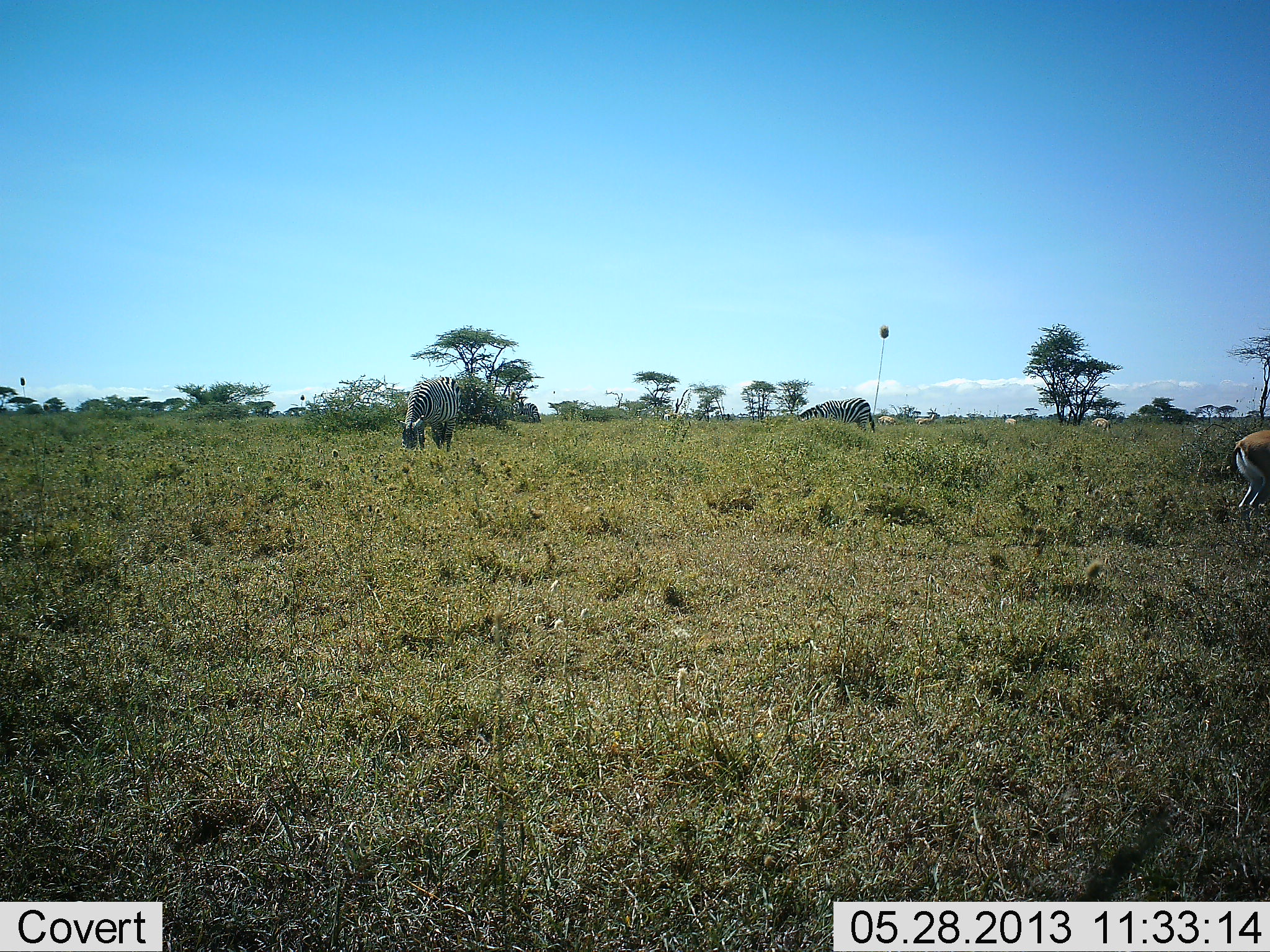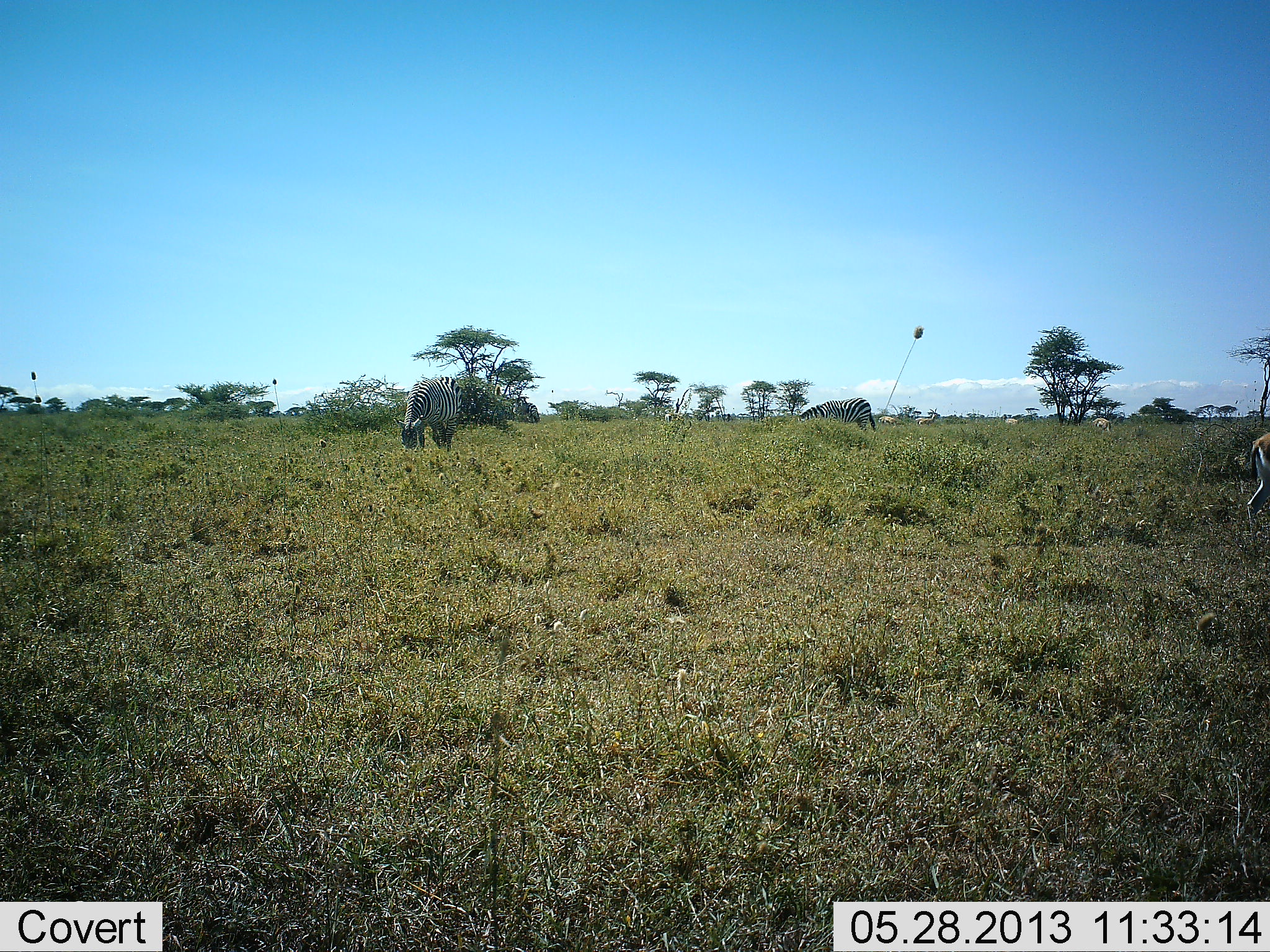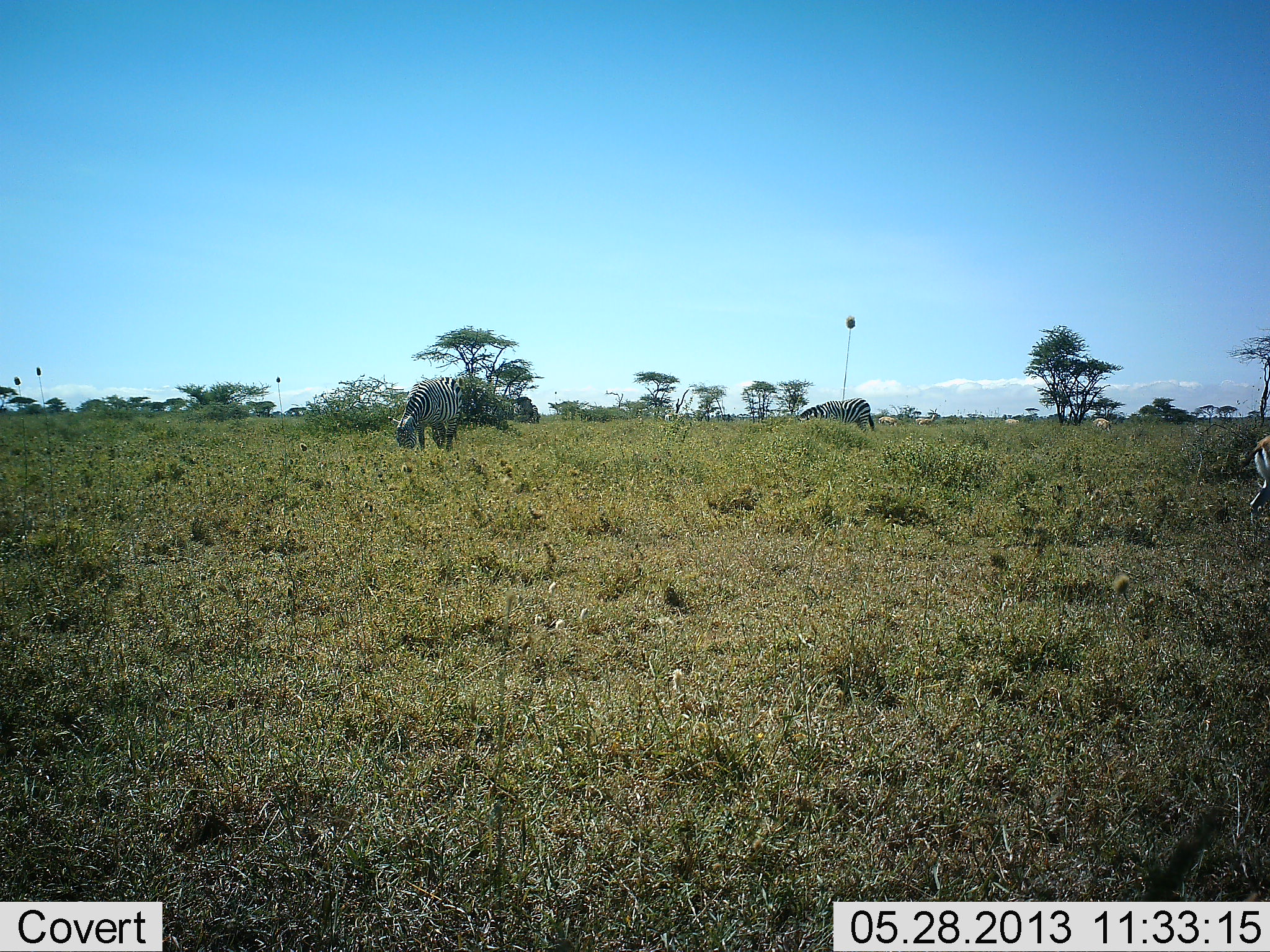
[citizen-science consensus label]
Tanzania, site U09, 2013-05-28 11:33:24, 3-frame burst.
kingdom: Animalia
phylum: Chordata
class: Mammalia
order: Artiodactyla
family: Bovidae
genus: Eudorcas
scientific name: Eudorcas thomsonii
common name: thomson's gazelle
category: gazellethomsons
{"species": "gazellethomsons (thomson's gazelle) (Eudorcas thomsonii)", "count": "1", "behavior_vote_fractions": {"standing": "40%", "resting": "0%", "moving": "50%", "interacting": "0%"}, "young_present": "0%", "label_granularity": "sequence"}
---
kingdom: Animalia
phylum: Chordata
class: Mammalia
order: Perissodactyla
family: Equidae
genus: Equus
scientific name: Equus quagga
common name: plains zebra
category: zebra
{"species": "zebra (plains zebra) (Equus quagga)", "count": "2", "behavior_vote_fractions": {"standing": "30%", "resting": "3%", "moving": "0%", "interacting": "0%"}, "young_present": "0%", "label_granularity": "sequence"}